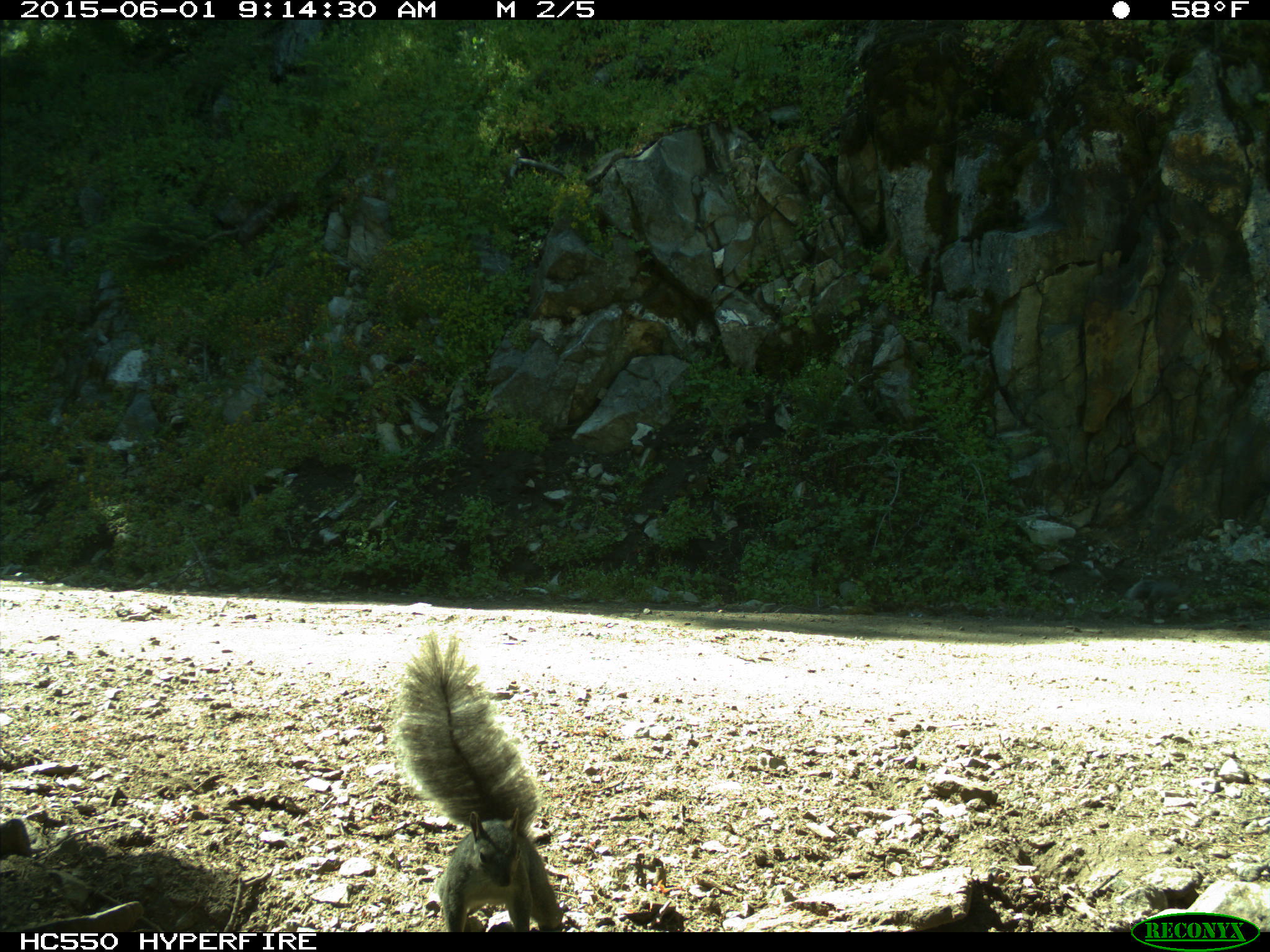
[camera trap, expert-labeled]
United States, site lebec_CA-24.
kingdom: Animalia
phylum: Chordata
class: Mammalia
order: Rodentia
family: Sciuridae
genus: Sciurus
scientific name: Sciurus carolinensis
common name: eastern gray squirrel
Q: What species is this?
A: Sciurus carolinensis (eastern gray squirrel).